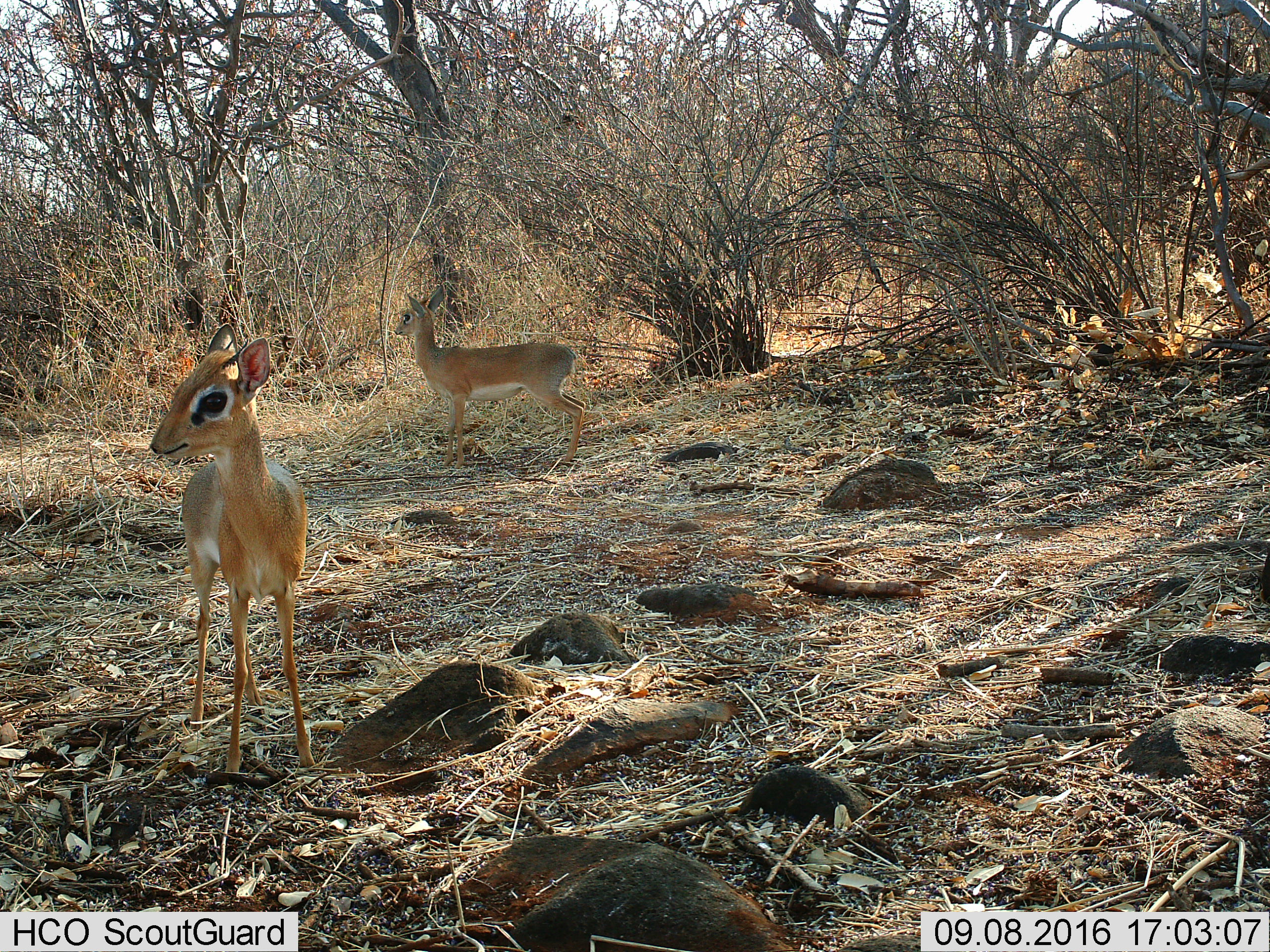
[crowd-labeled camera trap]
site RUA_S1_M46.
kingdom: Animalia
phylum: Chordata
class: Mammalia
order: Artiodactyla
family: Bovidae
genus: Madoqua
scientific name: Madoqua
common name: dik-dik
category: dikdik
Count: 2.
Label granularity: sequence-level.